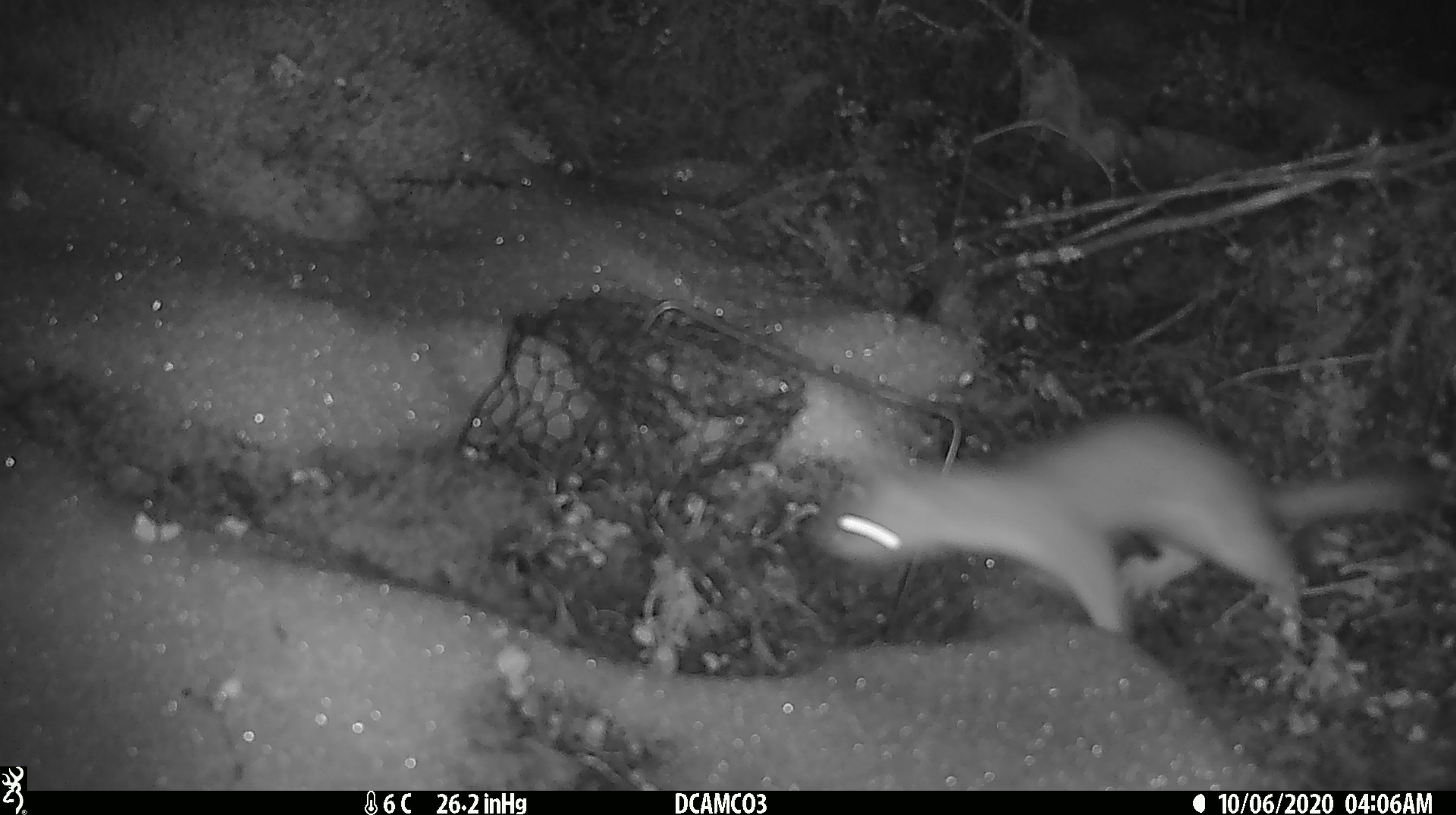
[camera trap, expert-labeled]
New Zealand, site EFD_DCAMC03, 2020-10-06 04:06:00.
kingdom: Animalia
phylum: Chordata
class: Mammalia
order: Carnivora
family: Mustelidae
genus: Mustela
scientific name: Mustela erminea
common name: stoat